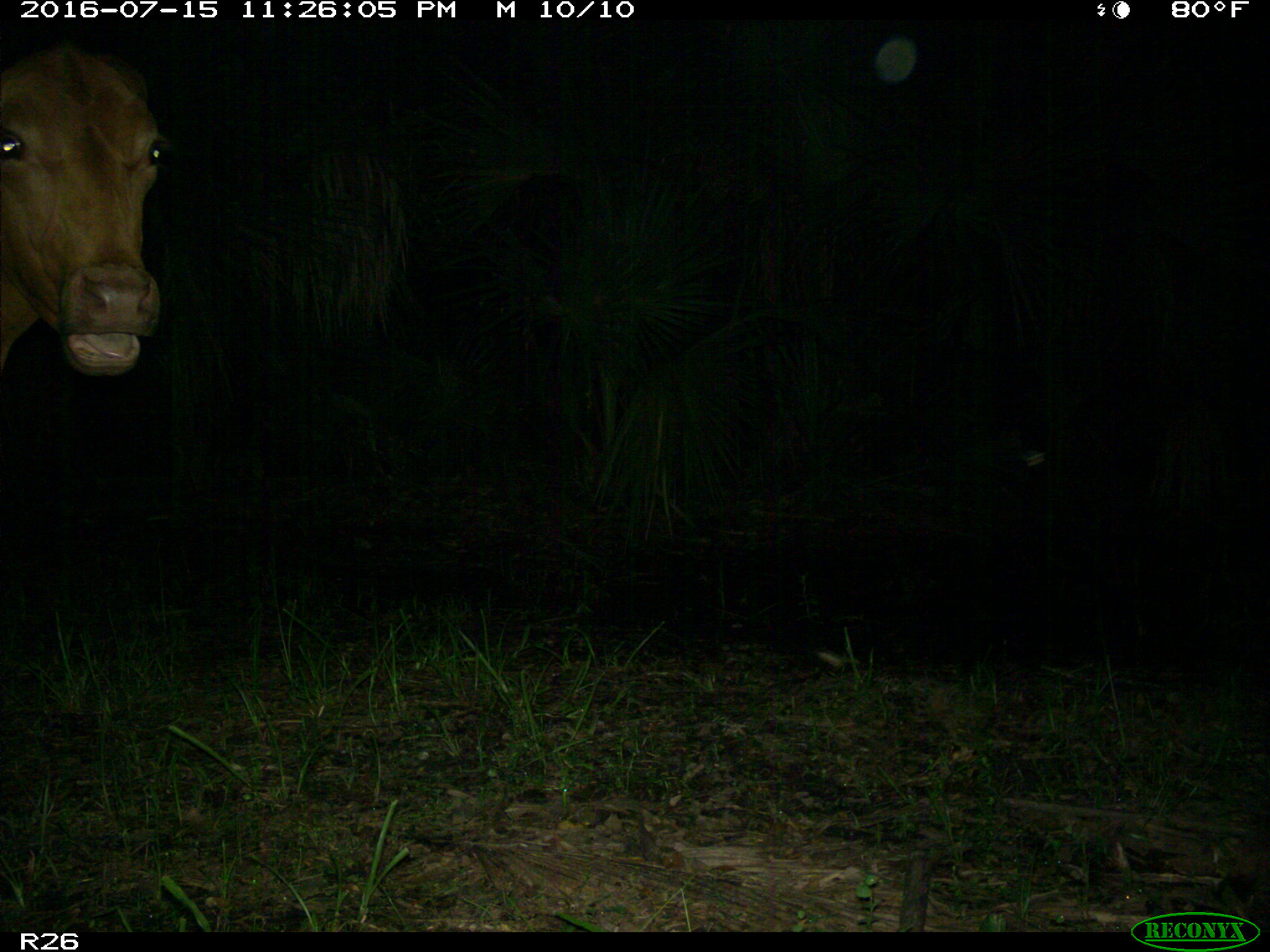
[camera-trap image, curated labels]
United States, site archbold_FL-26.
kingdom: Animalia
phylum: Chordata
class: Mammalia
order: Artiodactyla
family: Bovidae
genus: Bos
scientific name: Bos taurus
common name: domestic cow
Bos taurus (domestic cow).